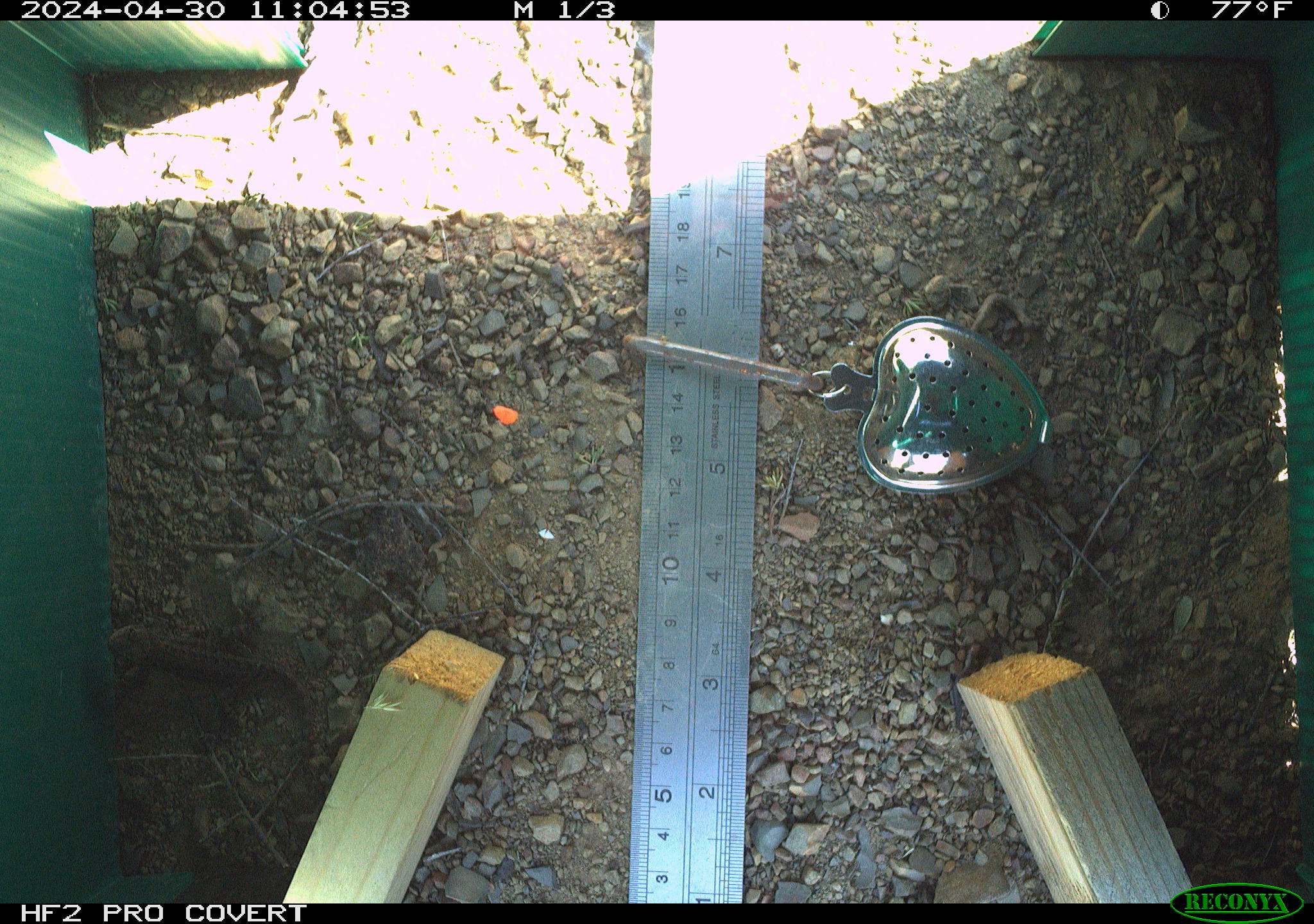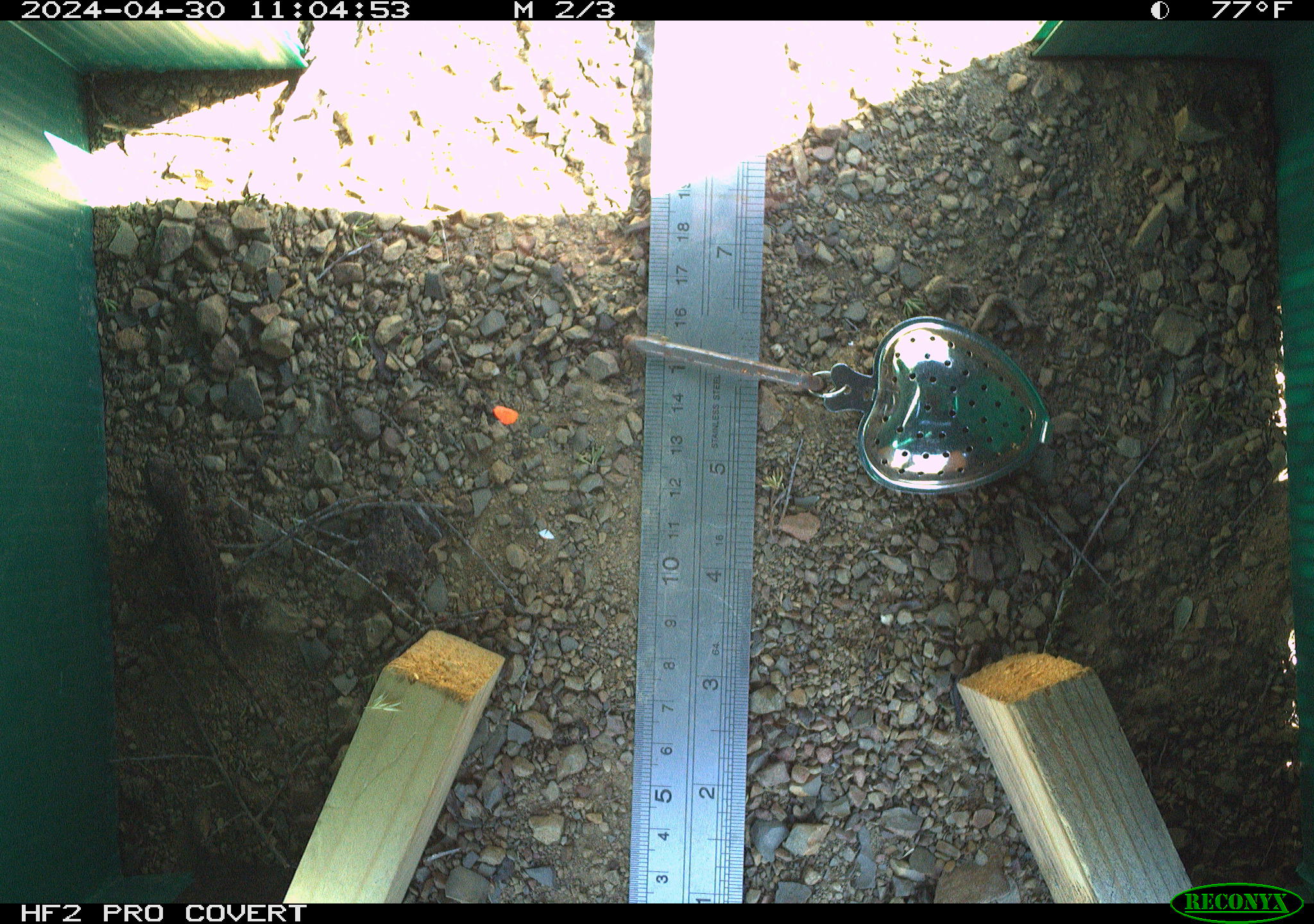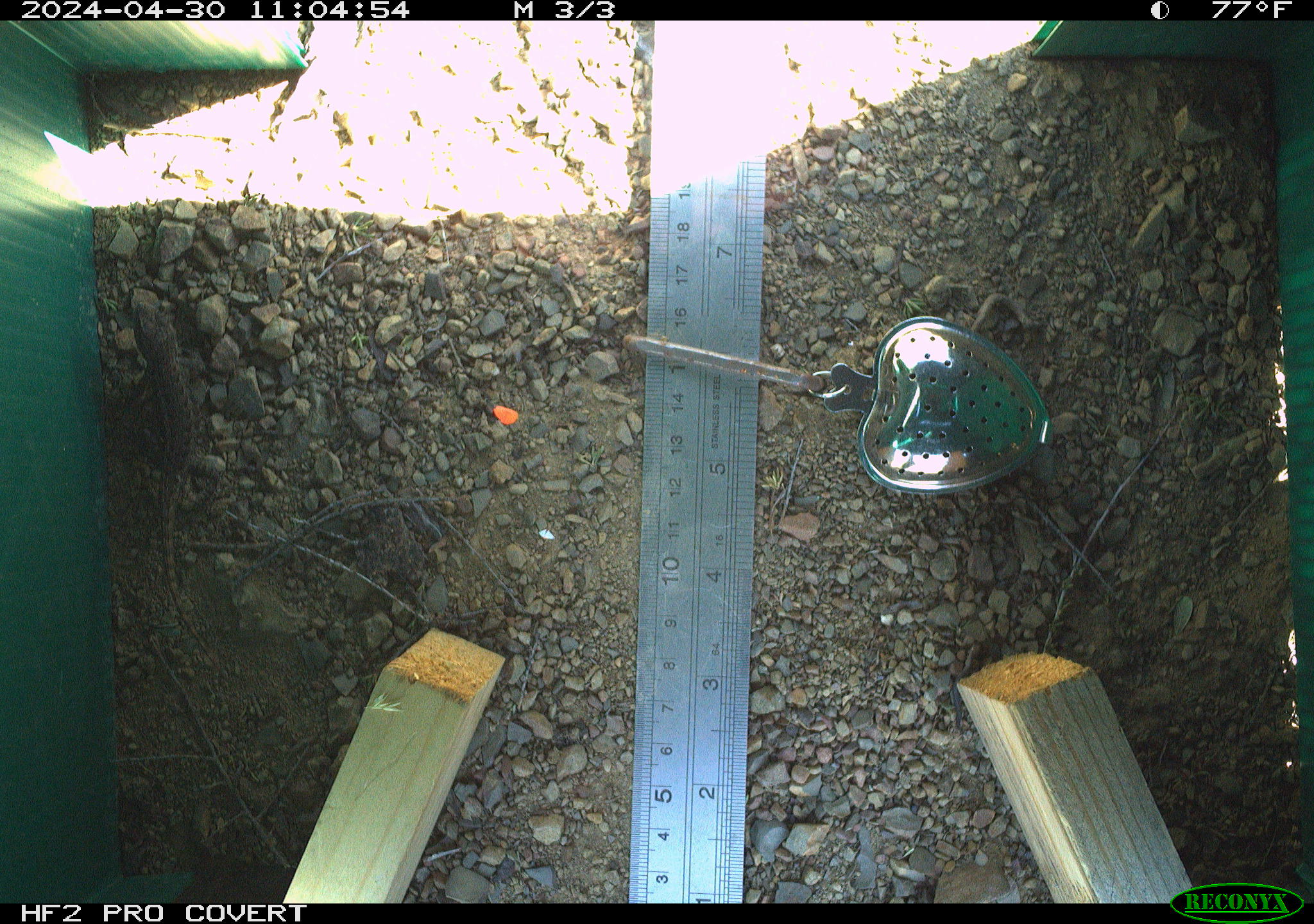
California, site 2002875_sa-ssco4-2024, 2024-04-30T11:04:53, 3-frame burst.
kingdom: Animalia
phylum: Chordata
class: Reptilia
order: Squamata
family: Phrynosomatidae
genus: Sceloporus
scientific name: Sceloporus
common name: spiny lizards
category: sceloporus species